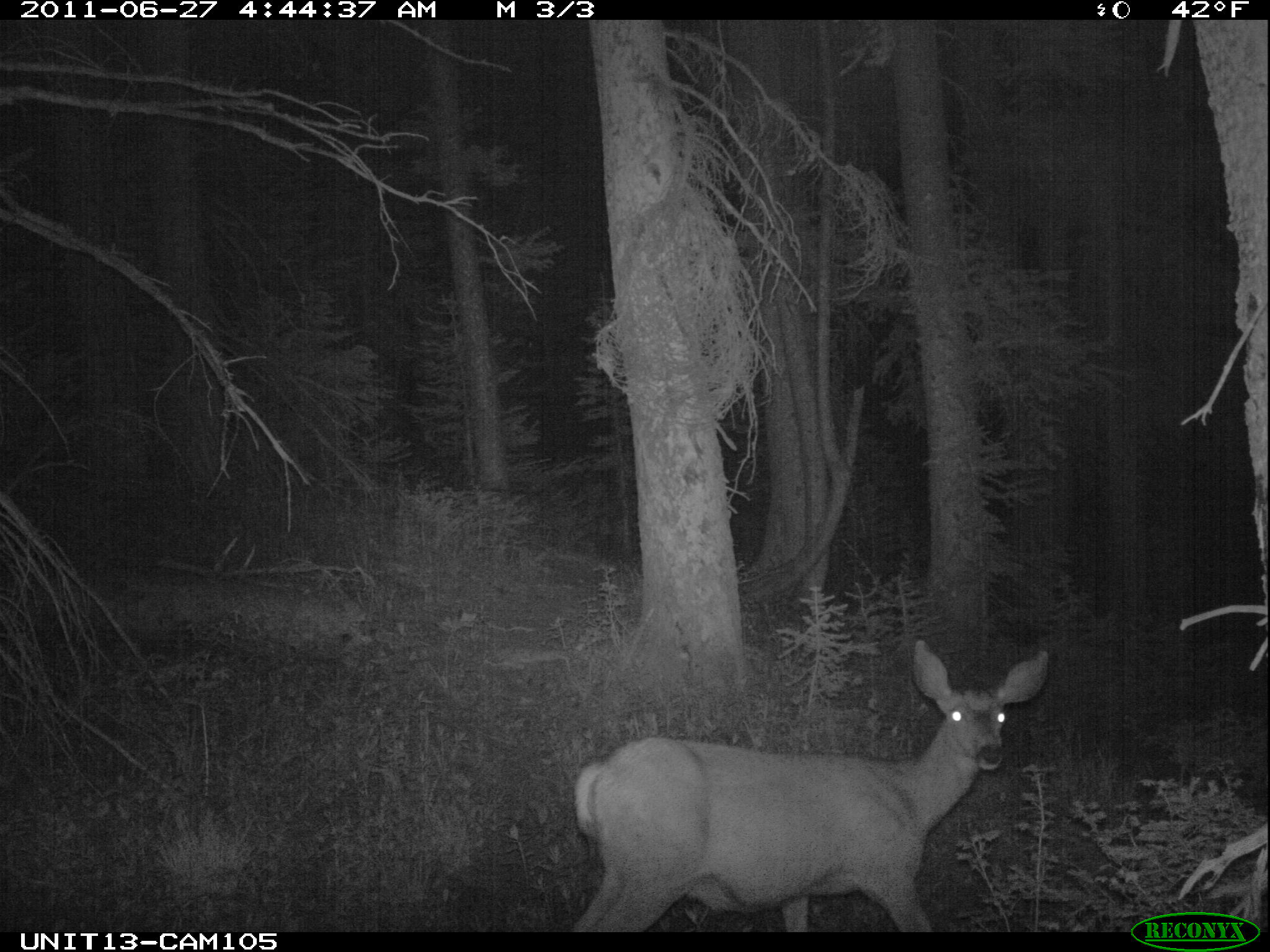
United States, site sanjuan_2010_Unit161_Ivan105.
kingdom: Animalia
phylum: Chordata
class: Mammalia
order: Artiodactyla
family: Cervidae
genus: Odocoileus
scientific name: Odocoileus hemionus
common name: mule deer